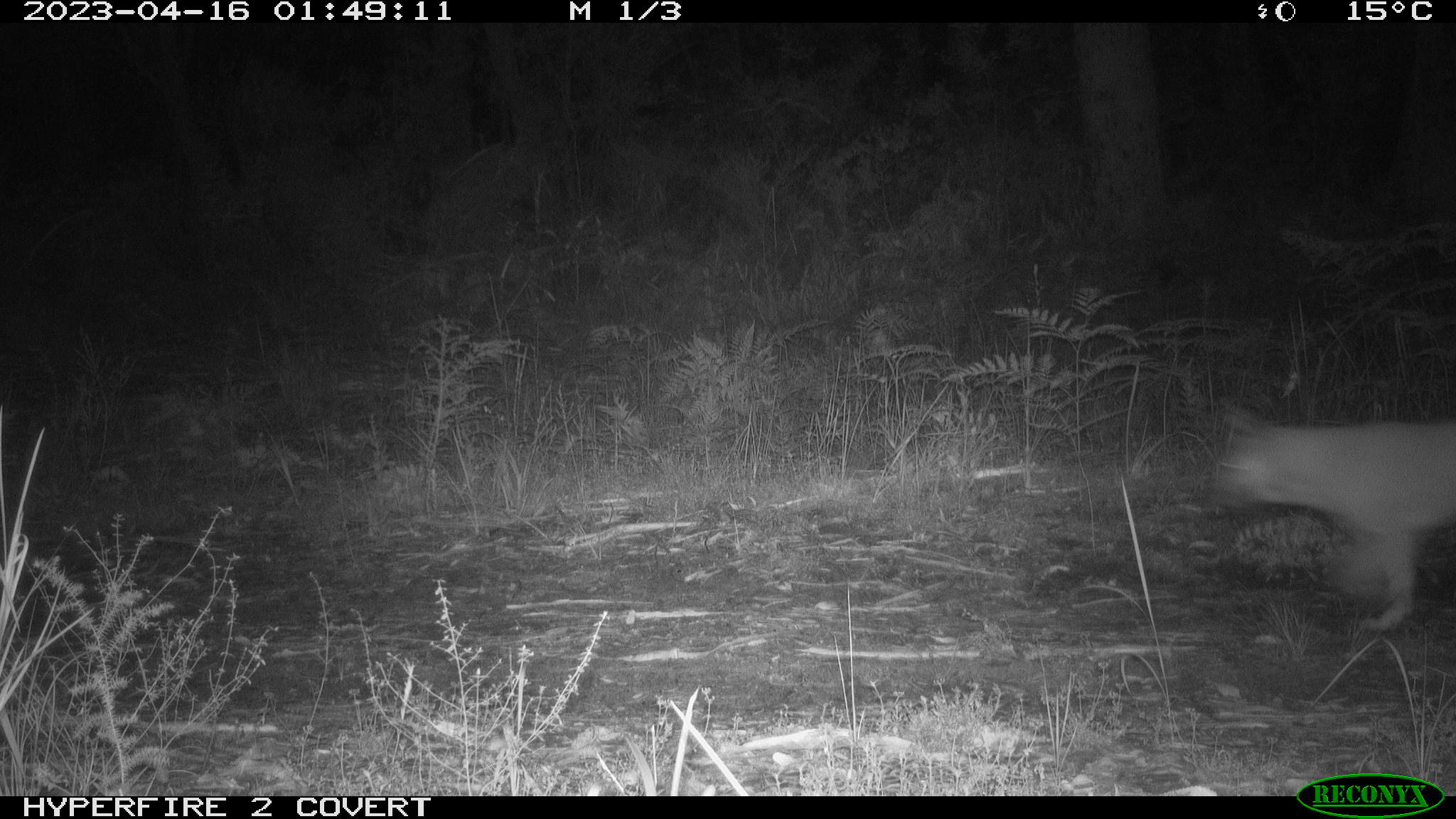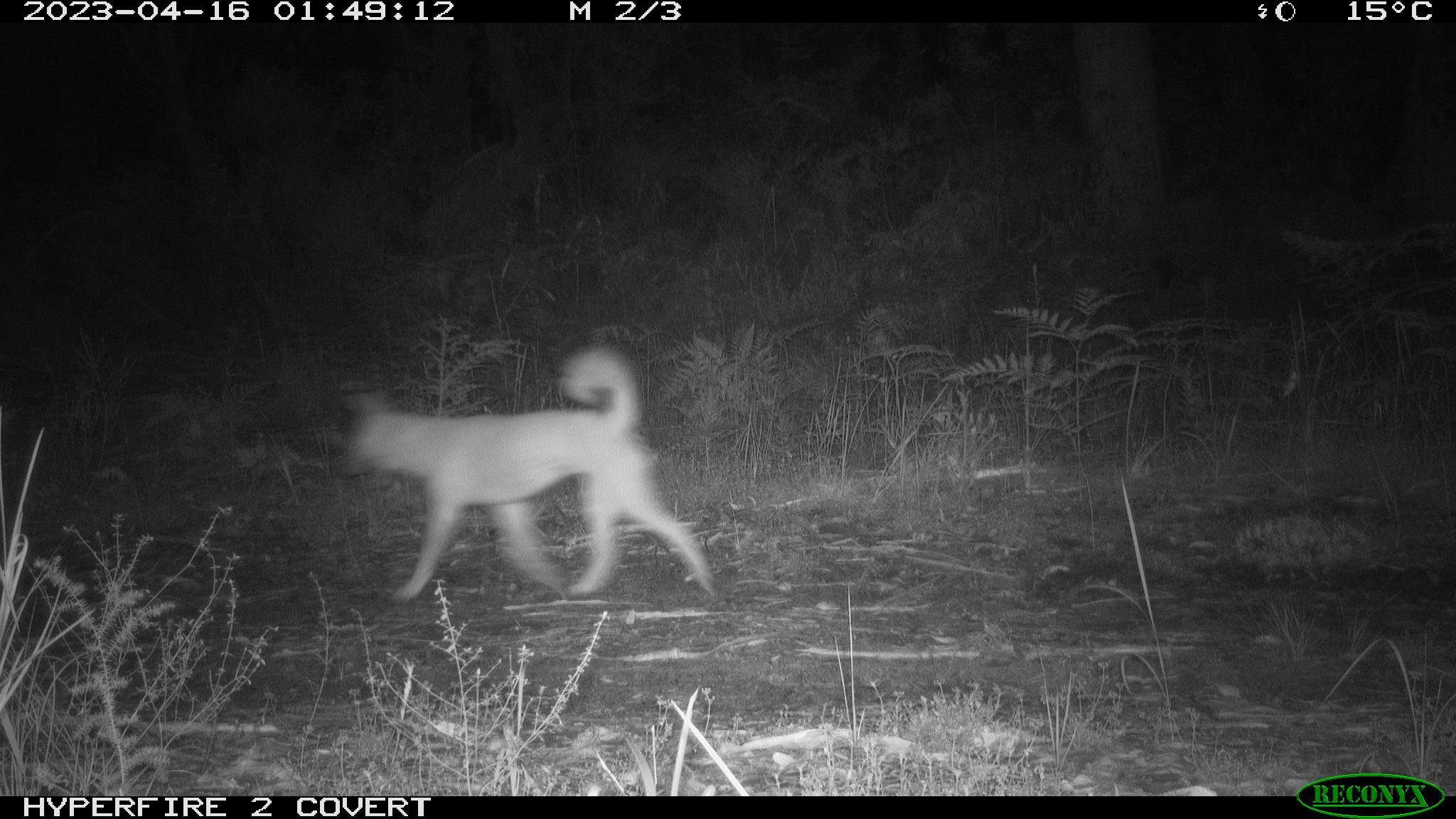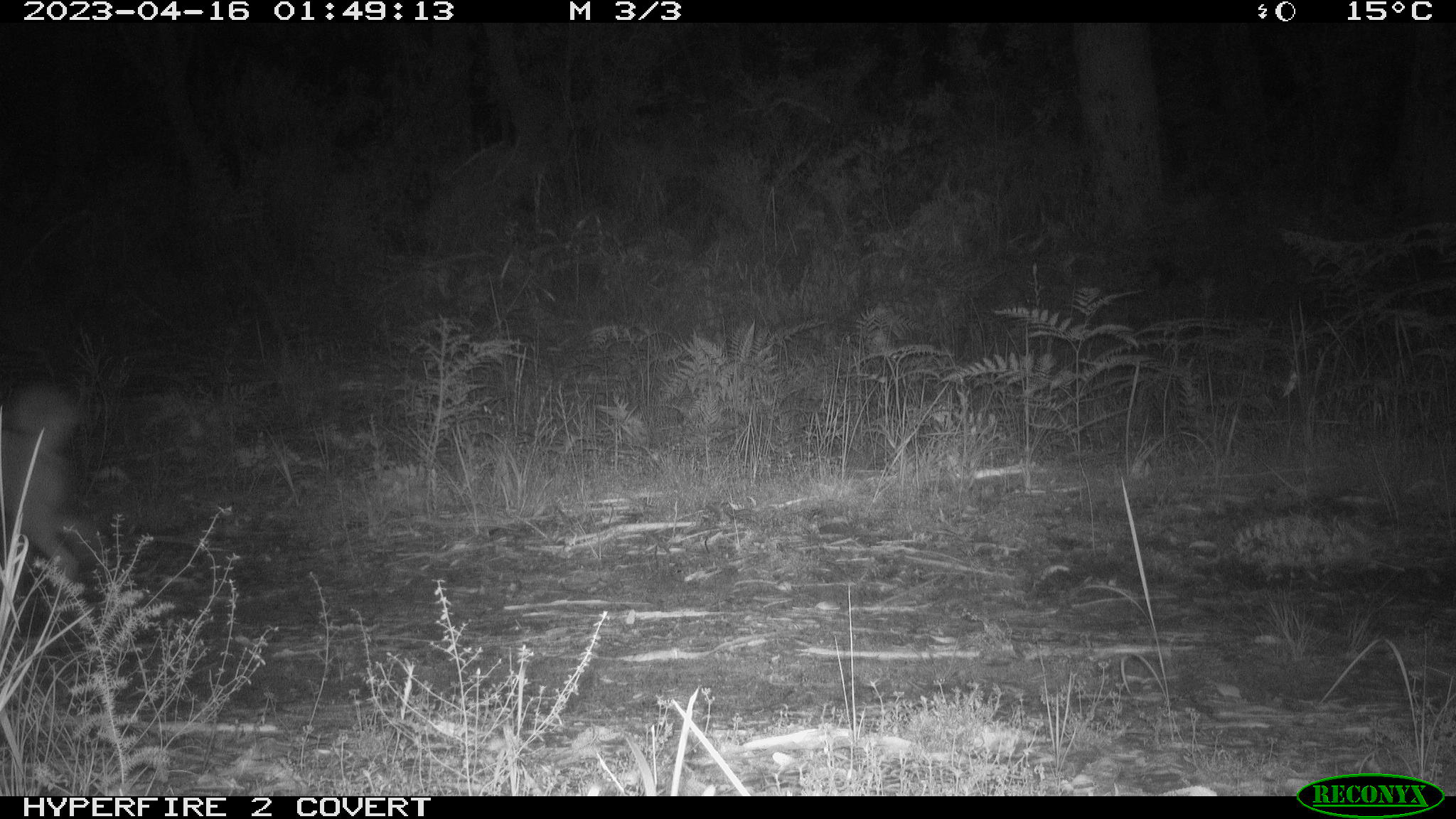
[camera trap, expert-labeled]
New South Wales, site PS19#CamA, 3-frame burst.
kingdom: Animalia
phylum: Chordata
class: Mammalia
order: Carnivora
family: Canidae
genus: Canis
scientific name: Canis familiaris dingo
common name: dingo